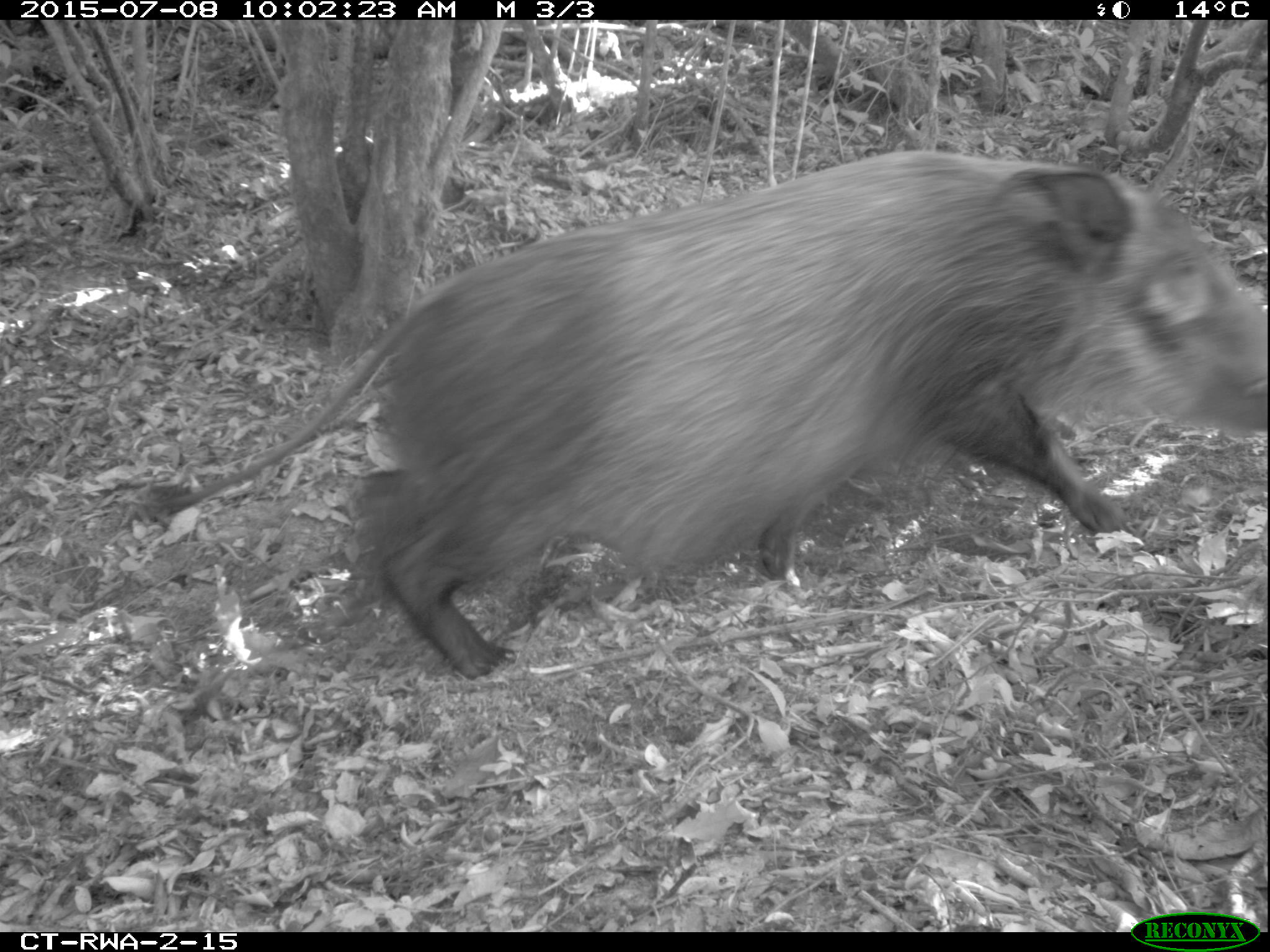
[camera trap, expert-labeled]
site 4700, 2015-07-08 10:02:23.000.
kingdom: Animalia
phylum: Chordata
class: Mammalia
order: Artiodactyla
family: Suidae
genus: Potamochoerus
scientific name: Potamochoerus larvatus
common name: bushpig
Potamochoerus larvatus (bushpig), count 1.